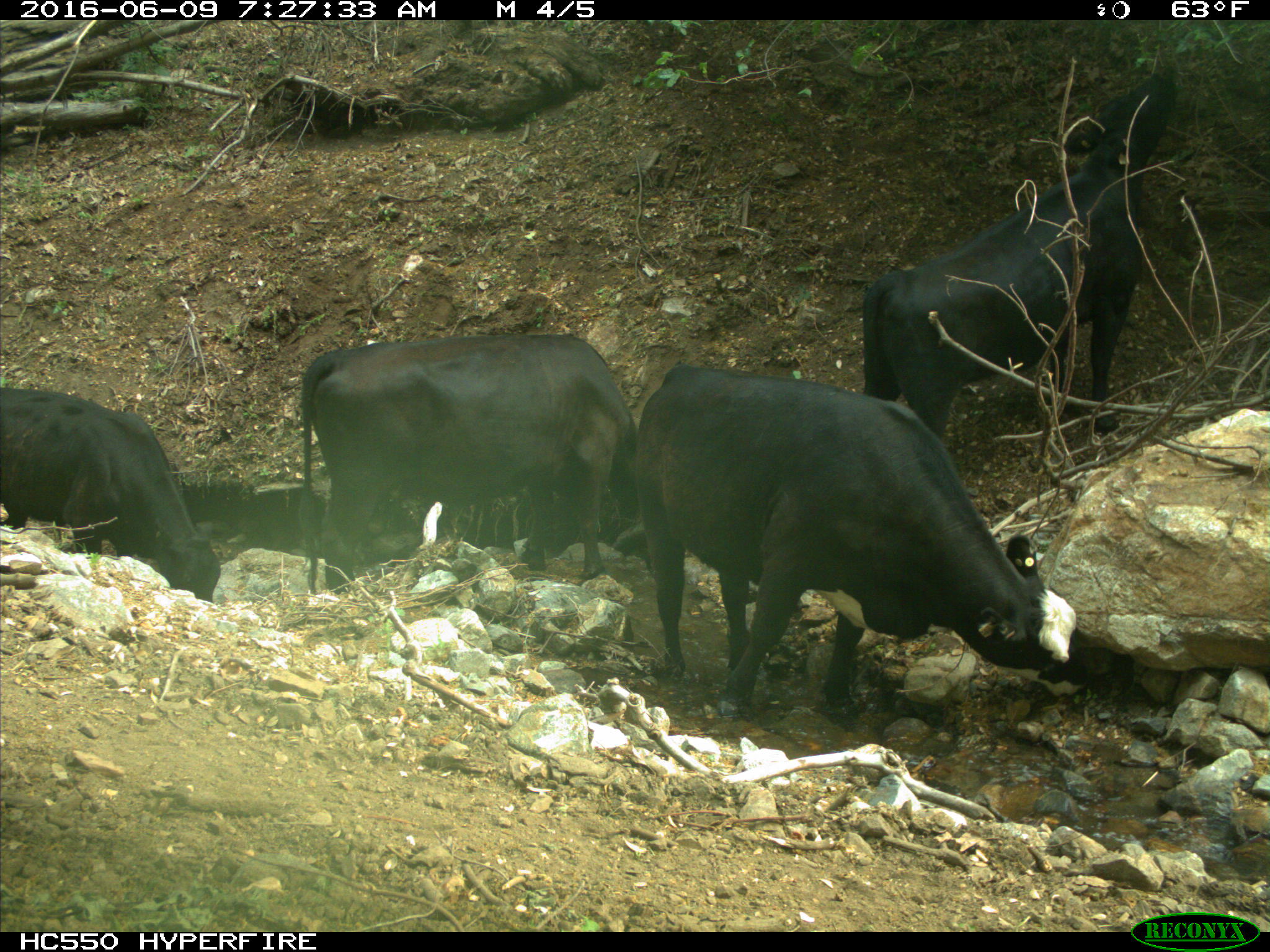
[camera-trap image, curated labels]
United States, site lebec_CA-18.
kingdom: Animalia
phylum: Chordata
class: Mammalia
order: Artiodactyla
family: Bovidae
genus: Bos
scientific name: Bos taurus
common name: domestic cow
Bos taurus (domestic cow).